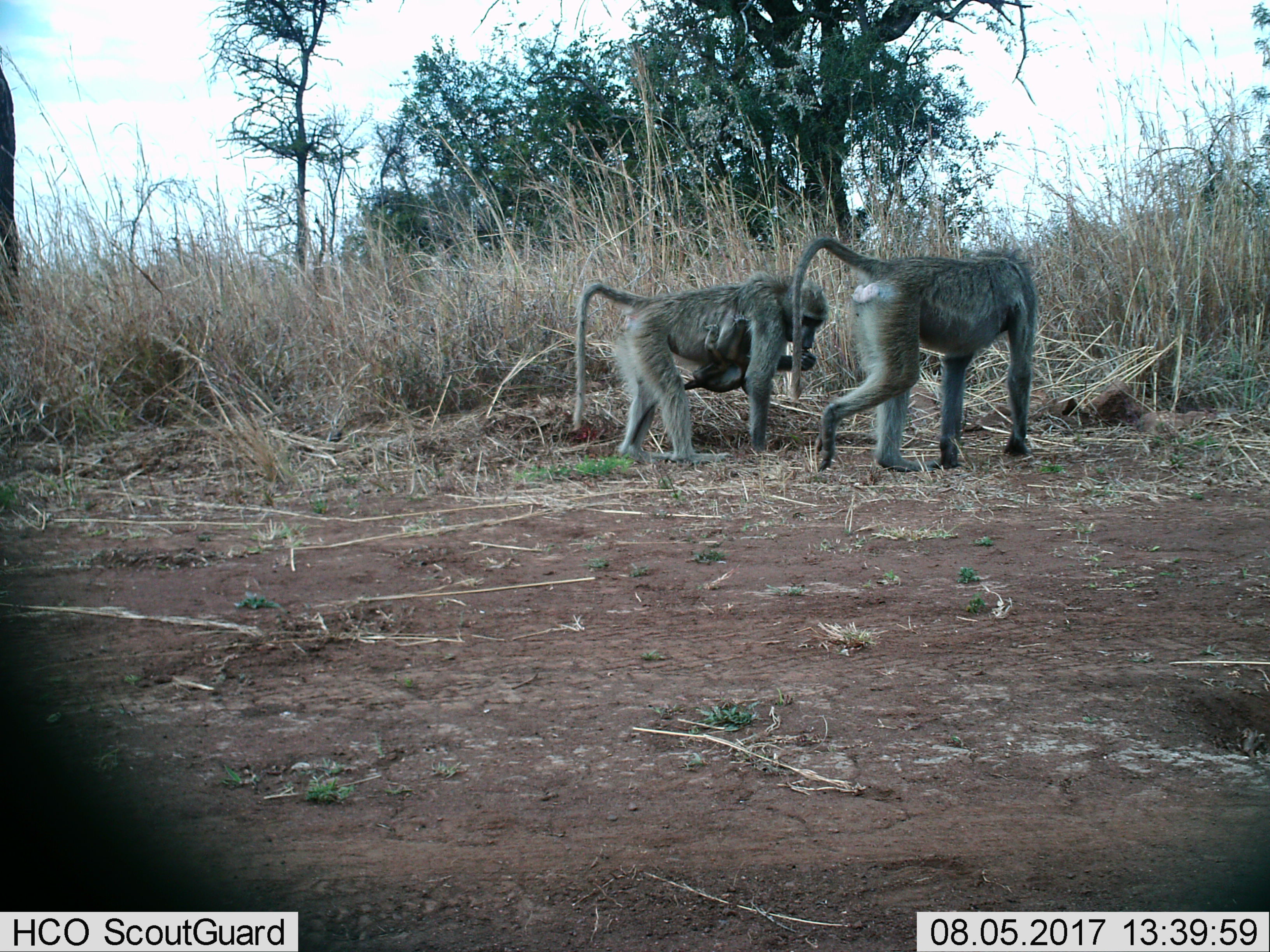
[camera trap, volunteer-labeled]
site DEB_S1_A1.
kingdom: Animalia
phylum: Chordata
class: Mammalia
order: Primates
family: Cercopithecidae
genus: Papio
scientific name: Papio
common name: baboon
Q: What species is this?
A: Baboon (Papio).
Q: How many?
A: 3.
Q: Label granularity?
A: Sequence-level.